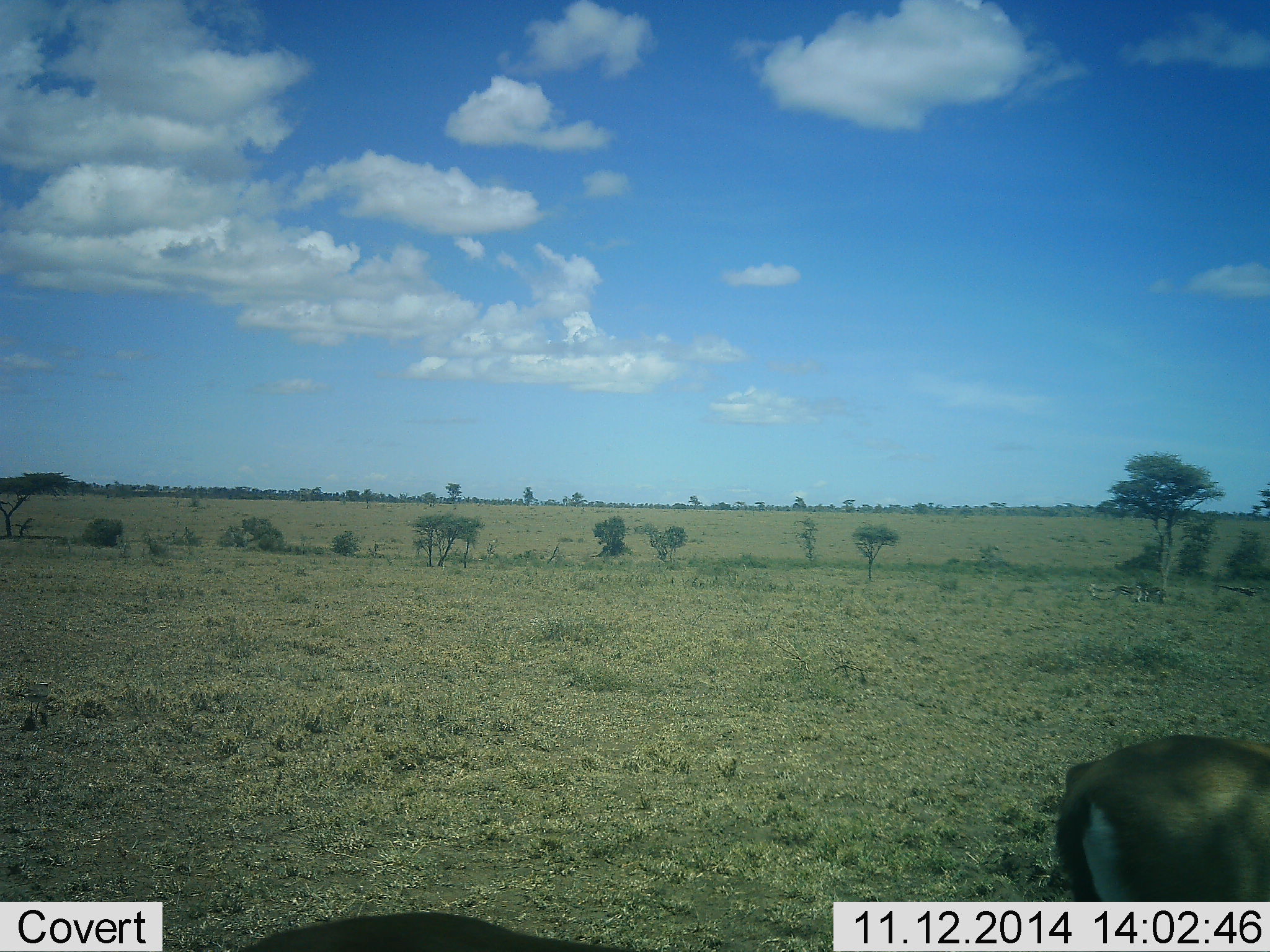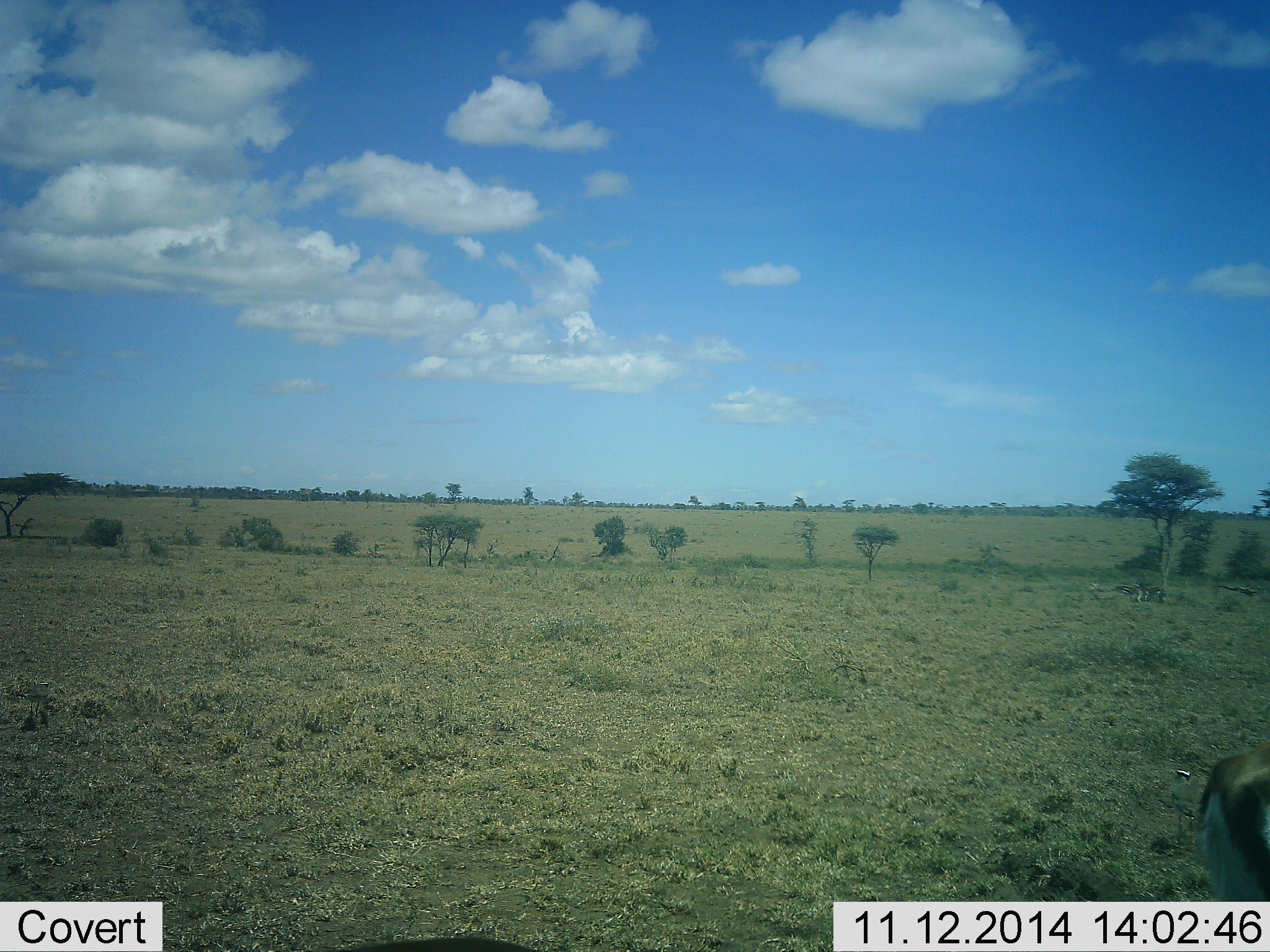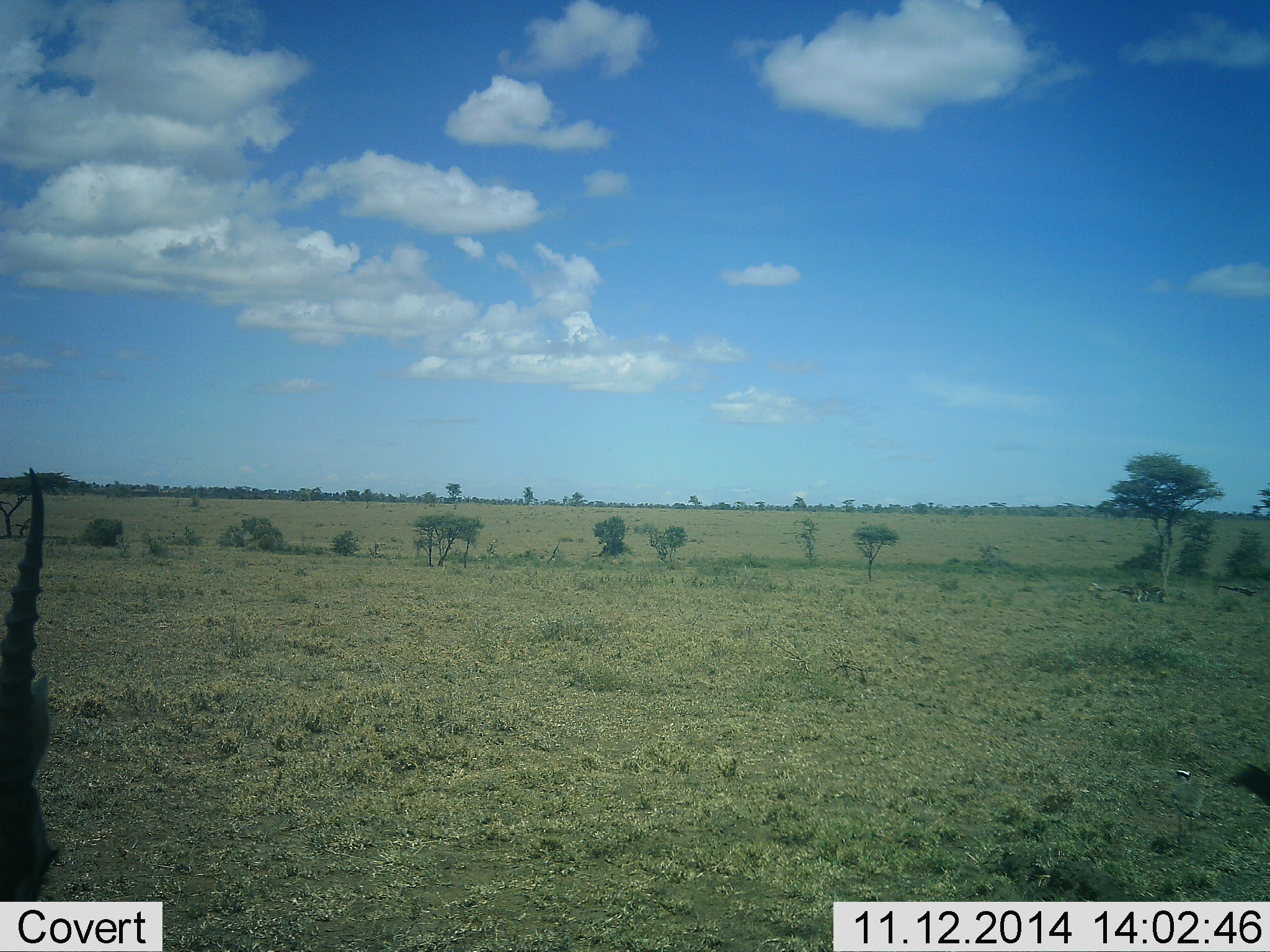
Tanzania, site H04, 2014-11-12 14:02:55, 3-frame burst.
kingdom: Animalia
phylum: Chordata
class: Mammalia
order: Artiodactyla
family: Bovidae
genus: Eudorcas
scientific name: Eudorcas thomsonii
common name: thomson's gazelle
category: gazellethomsons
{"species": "gazellethomsons (thomson's gazelle) (Eudorcas thomsonii)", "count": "2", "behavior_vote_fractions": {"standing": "27%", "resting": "0%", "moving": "91%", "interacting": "0%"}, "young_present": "0%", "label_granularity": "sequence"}